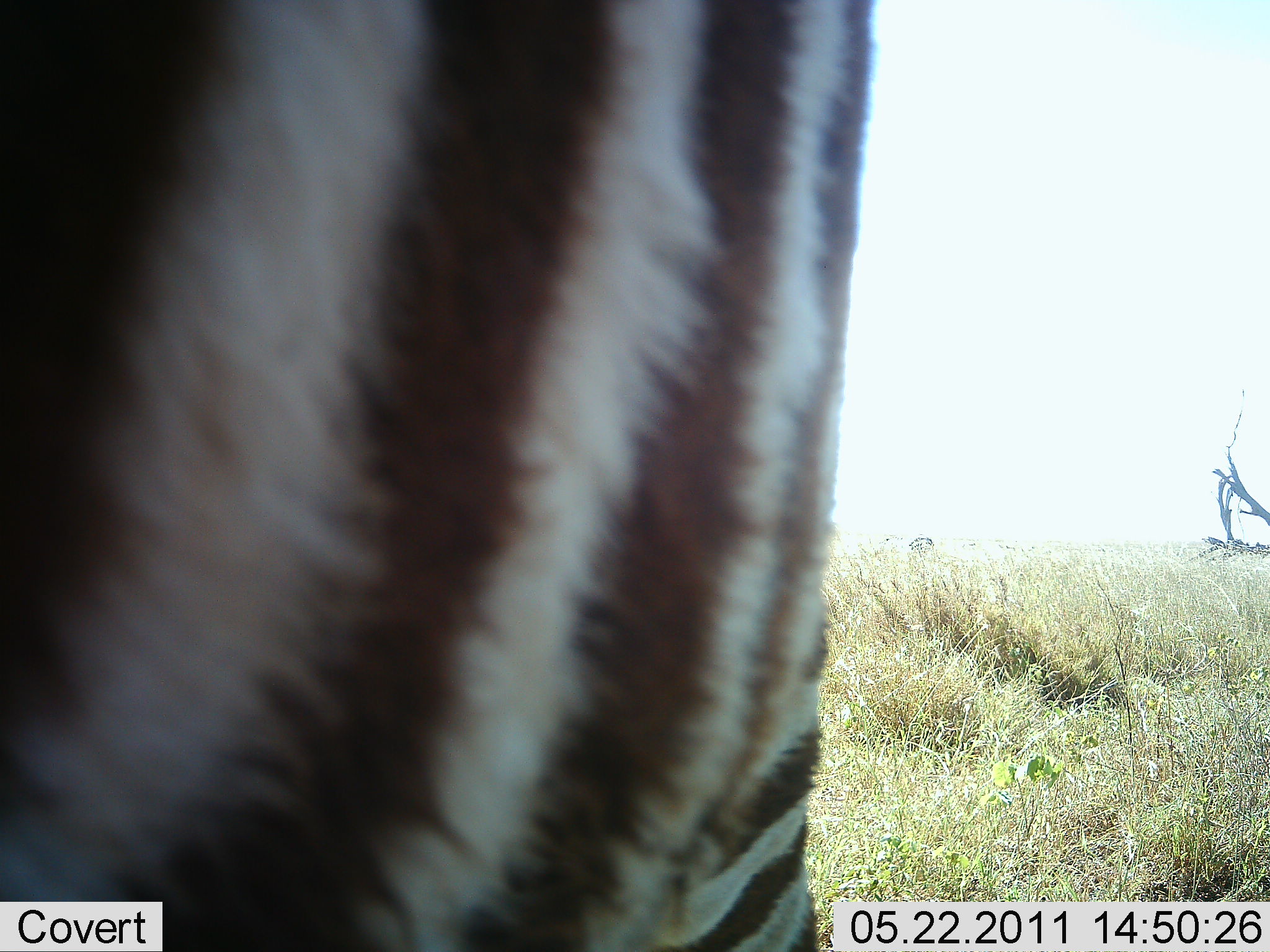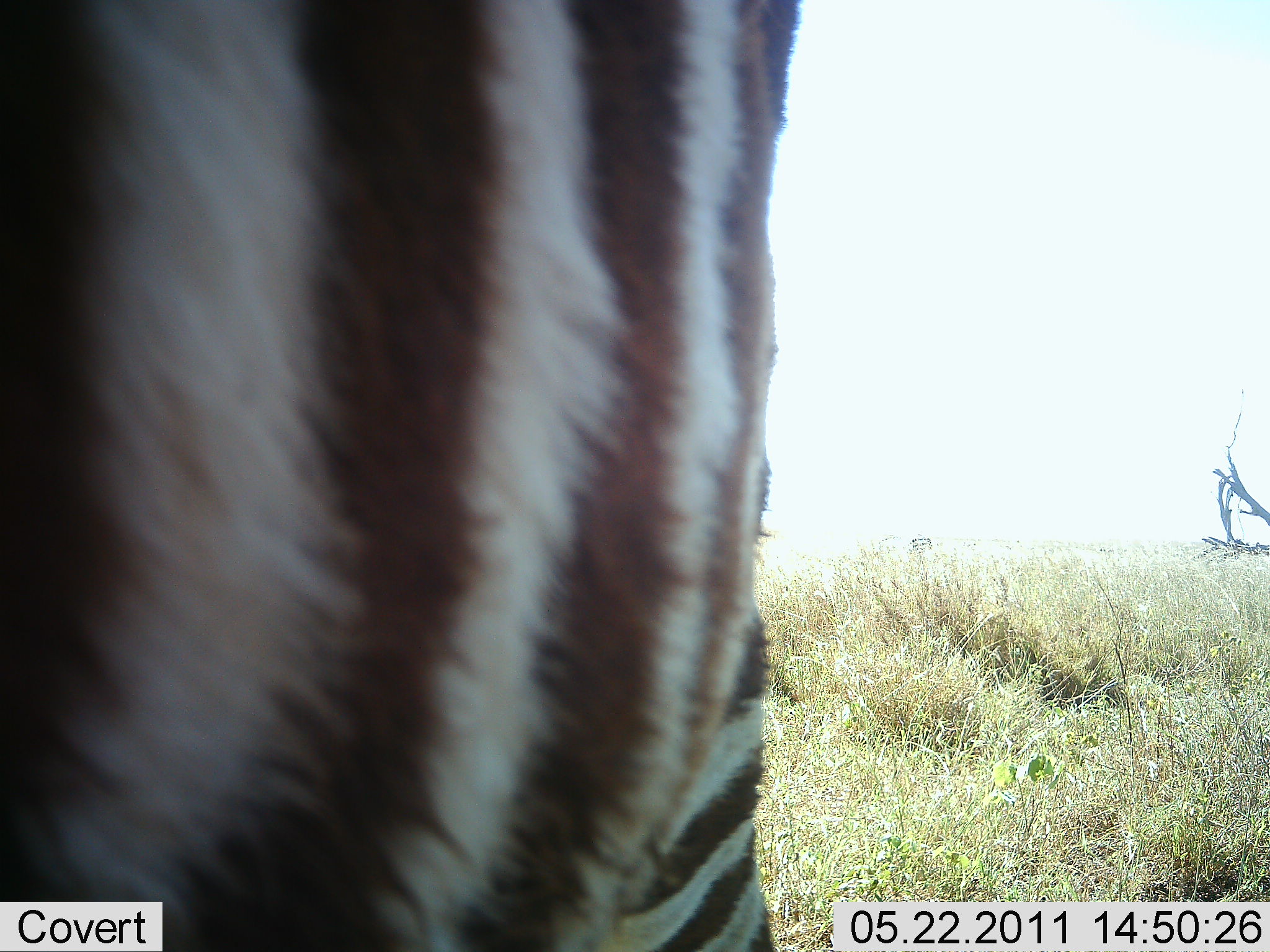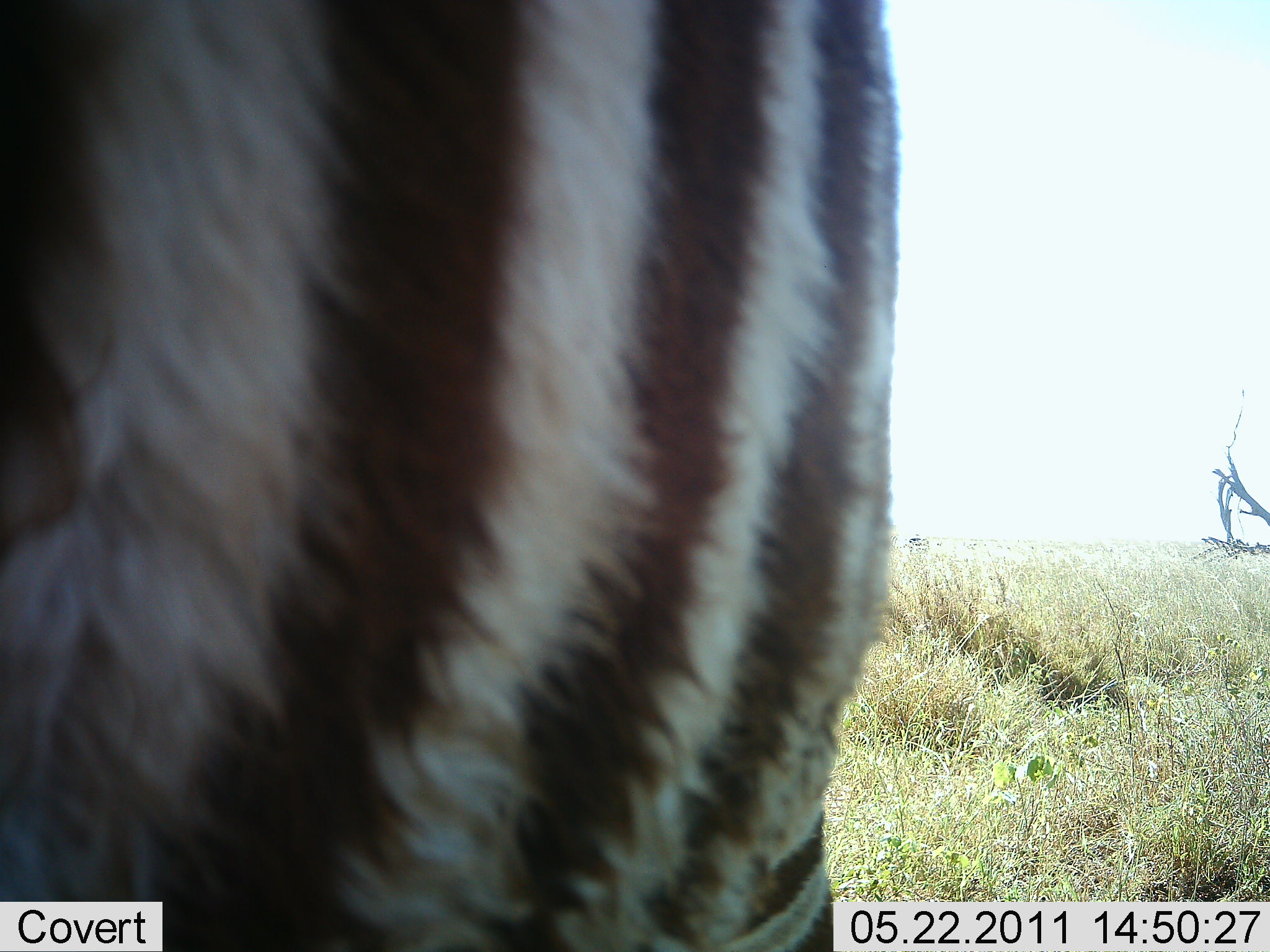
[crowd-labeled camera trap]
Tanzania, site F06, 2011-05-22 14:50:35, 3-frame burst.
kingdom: Animalia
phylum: Chordata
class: Mammalia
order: Perissodactyla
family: Equidae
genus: Equus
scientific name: Equus quagga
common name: plains zebra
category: zebra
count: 1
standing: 80%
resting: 0%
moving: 0%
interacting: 10%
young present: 0%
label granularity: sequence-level